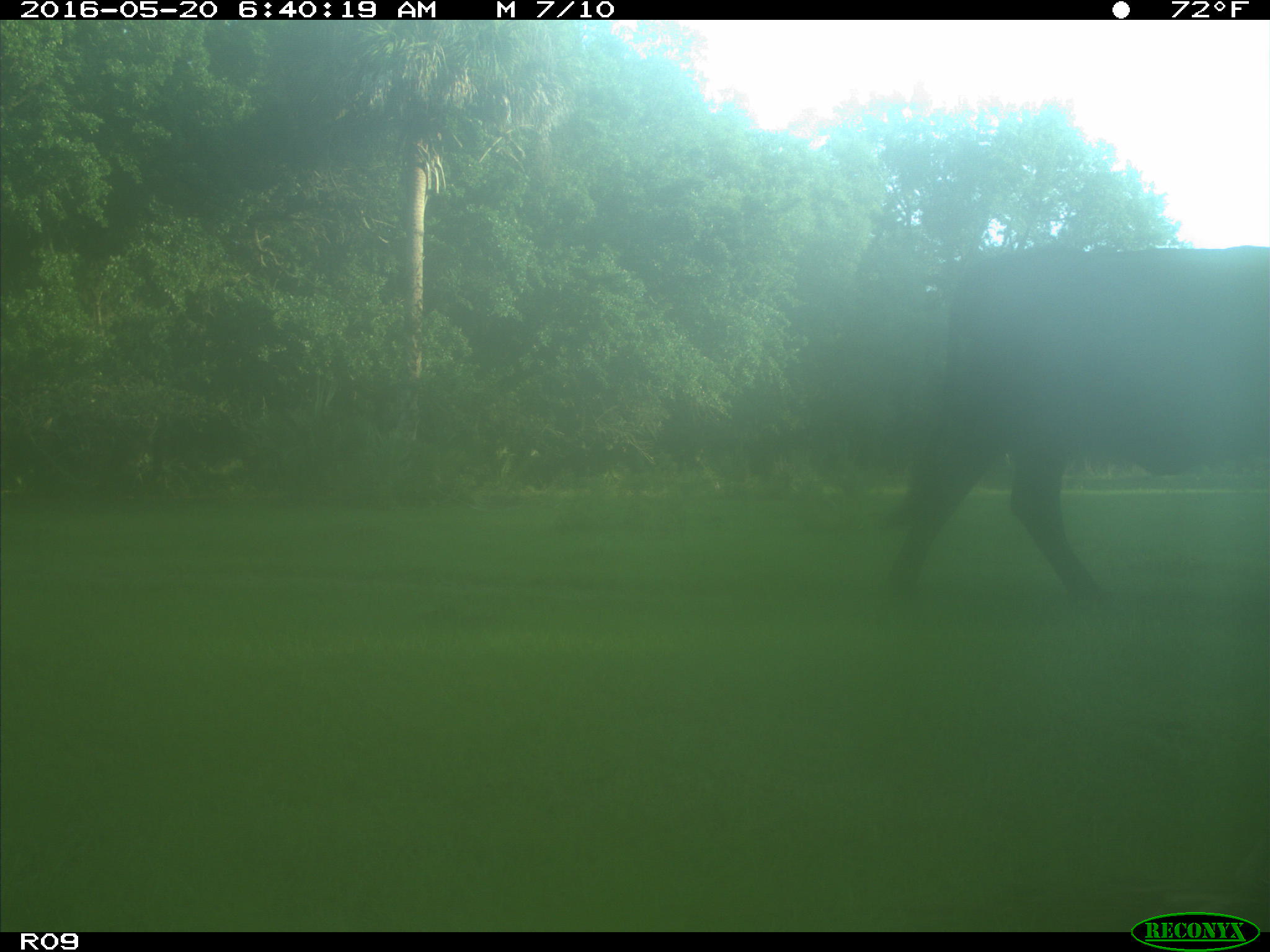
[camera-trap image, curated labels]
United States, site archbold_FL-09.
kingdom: Animalia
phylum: Chordata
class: Mammalia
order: Artiodactyla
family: Bovidae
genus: Bos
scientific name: Bos taurus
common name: domestic cow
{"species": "Bos taurus (domestic cow)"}